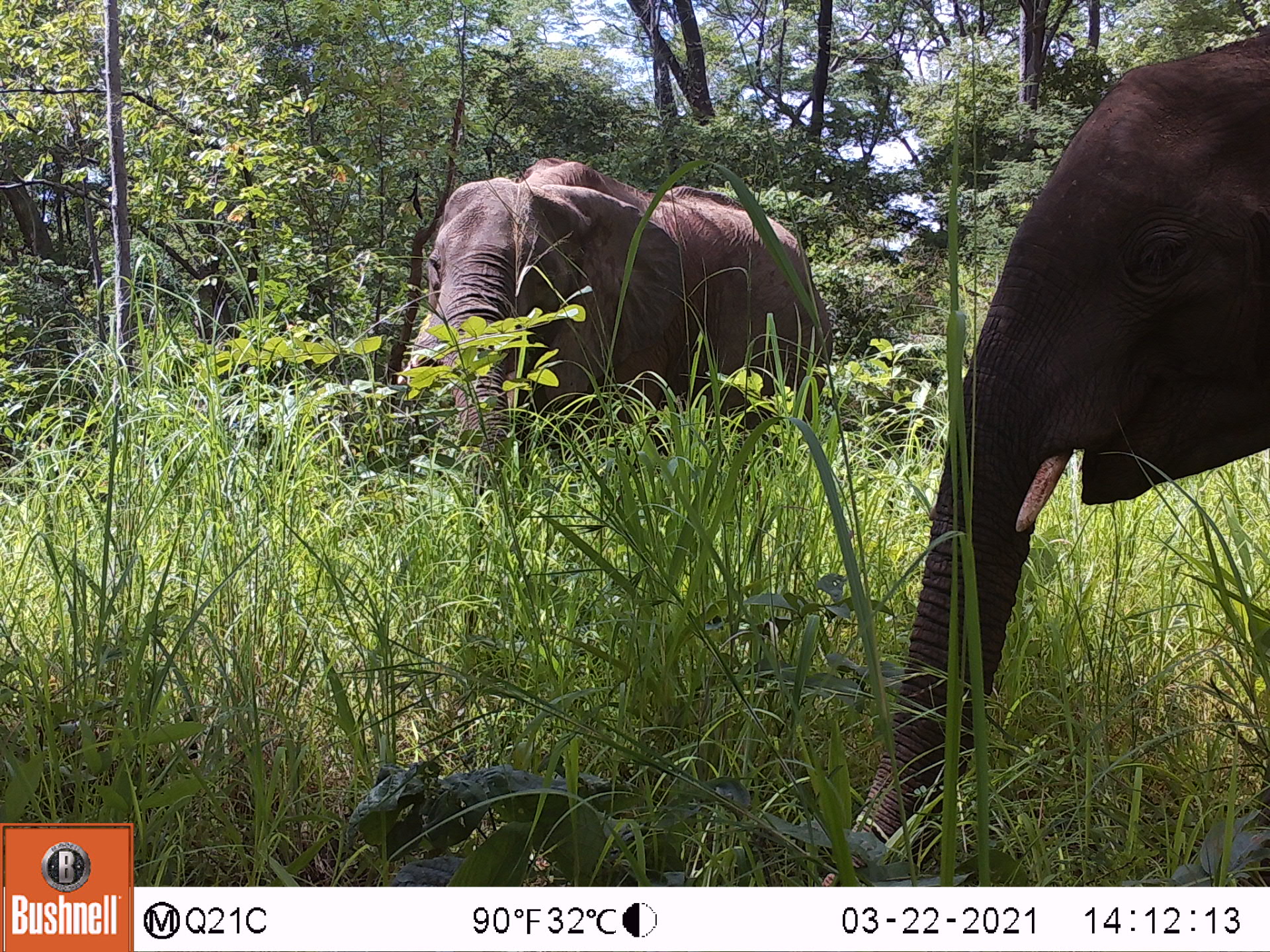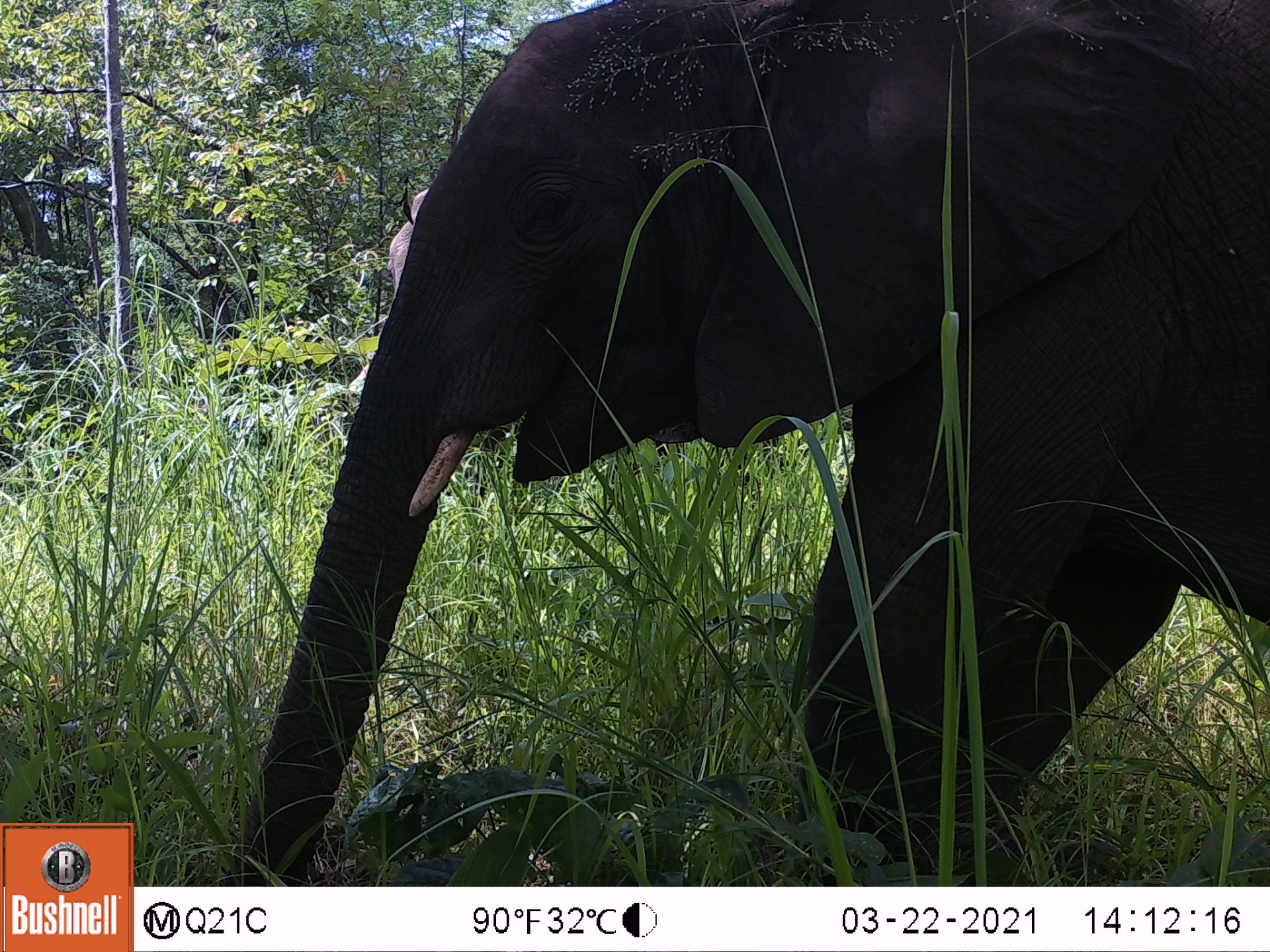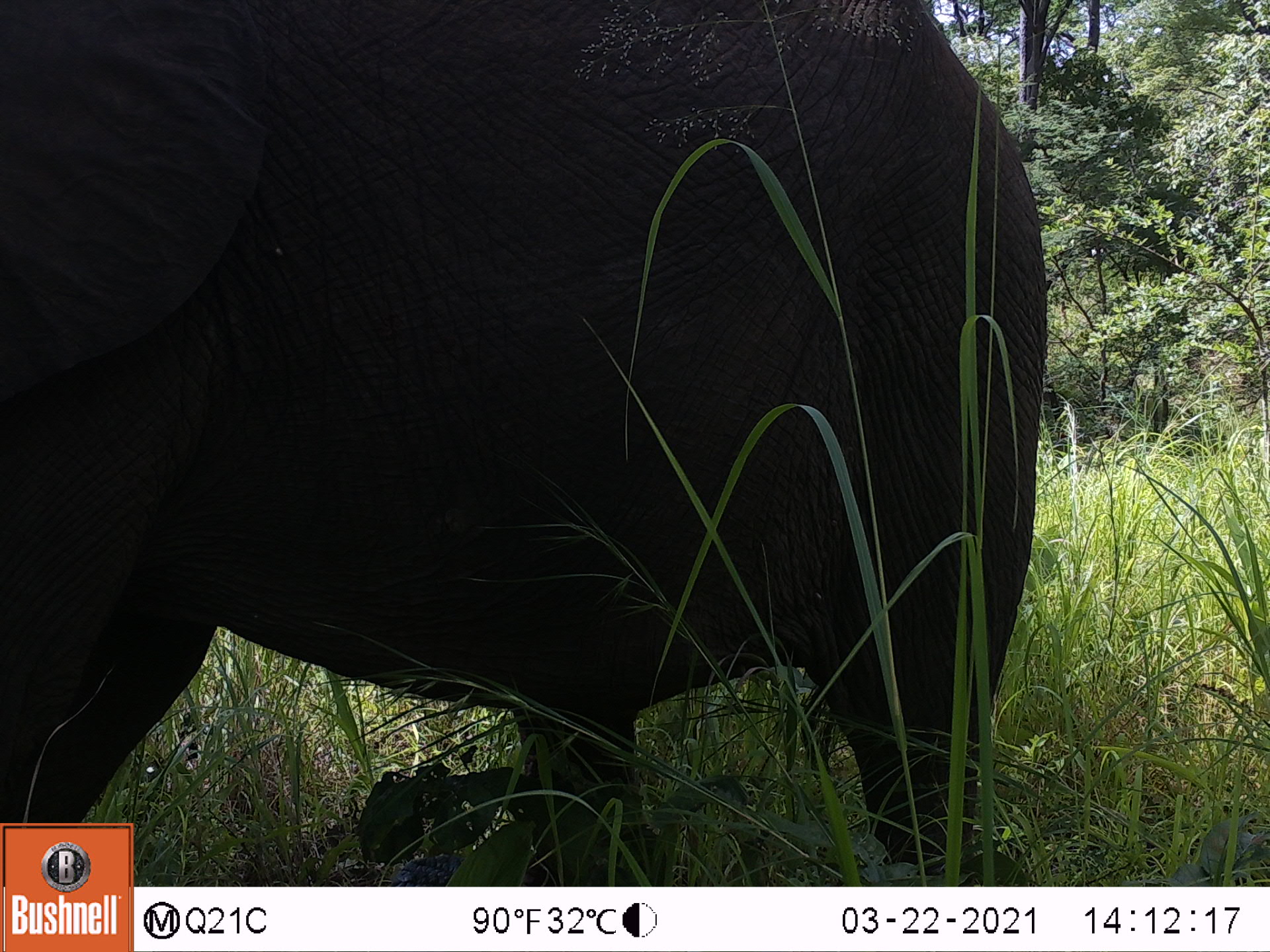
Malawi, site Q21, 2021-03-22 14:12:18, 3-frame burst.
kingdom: Animalia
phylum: Chordata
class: Mammalia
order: Proboscidea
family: Elephantidae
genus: Loxodonta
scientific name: Loxodonta africana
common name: african savanna elephant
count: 2